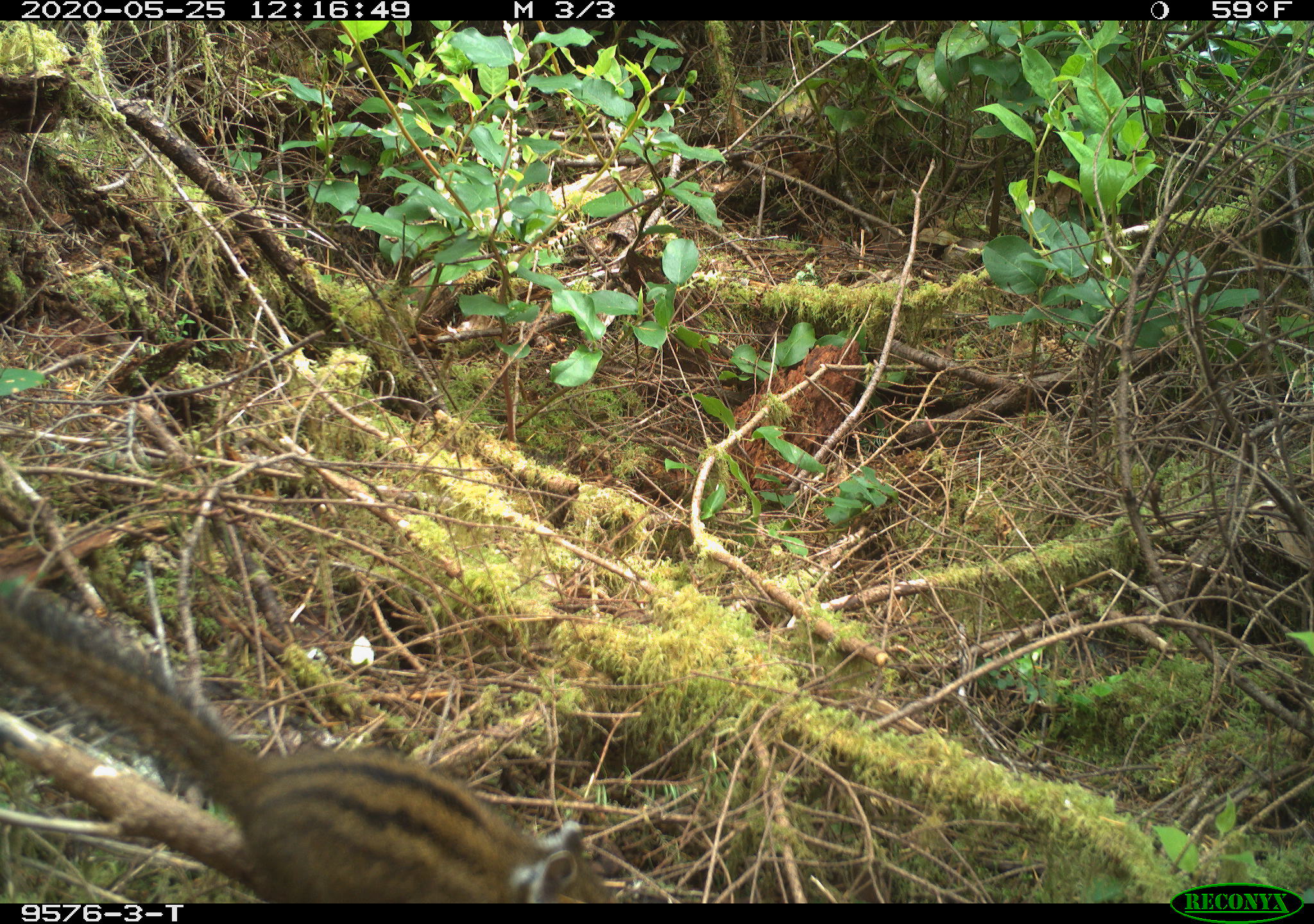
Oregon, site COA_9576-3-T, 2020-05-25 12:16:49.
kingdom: Animalia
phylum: Chordata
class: Mammalia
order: Rodentia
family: Sciuridae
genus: Neotamias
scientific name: Neotamias townsendii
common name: townsend's chipmunk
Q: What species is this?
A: Townsend's chipmunk (Neotamias townsendii).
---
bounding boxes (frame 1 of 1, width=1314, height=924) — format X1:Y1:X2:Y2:
townsend's chipmunk: 1:570:614:895